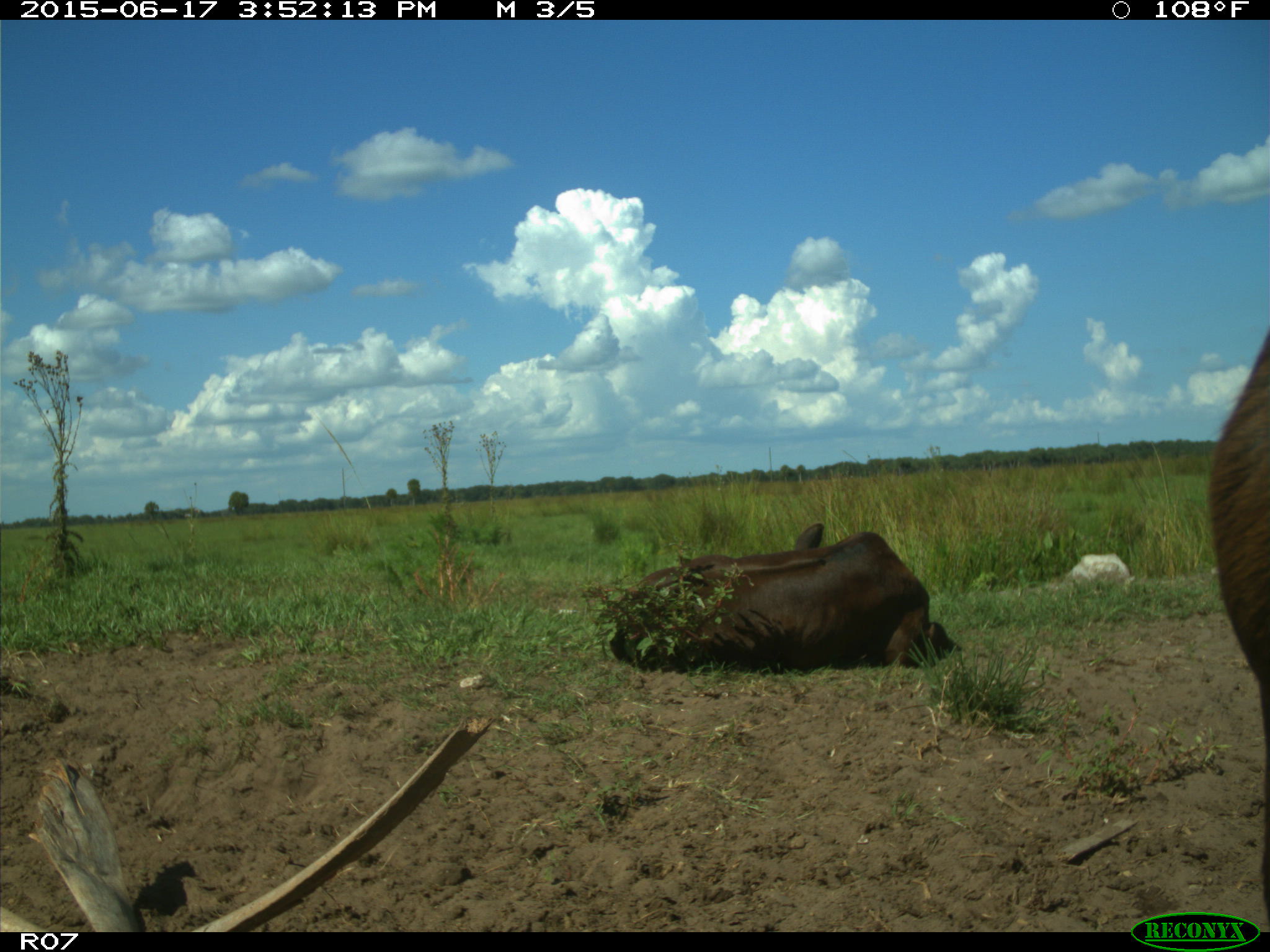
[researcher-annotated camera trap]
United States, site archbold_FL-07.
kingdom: Animalia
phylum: Chordata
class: Mammalia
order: Artiodactyla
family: Bovidae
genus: Bos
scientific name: Bos taurus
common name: domestic cow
Bos taurus (domestic cow).